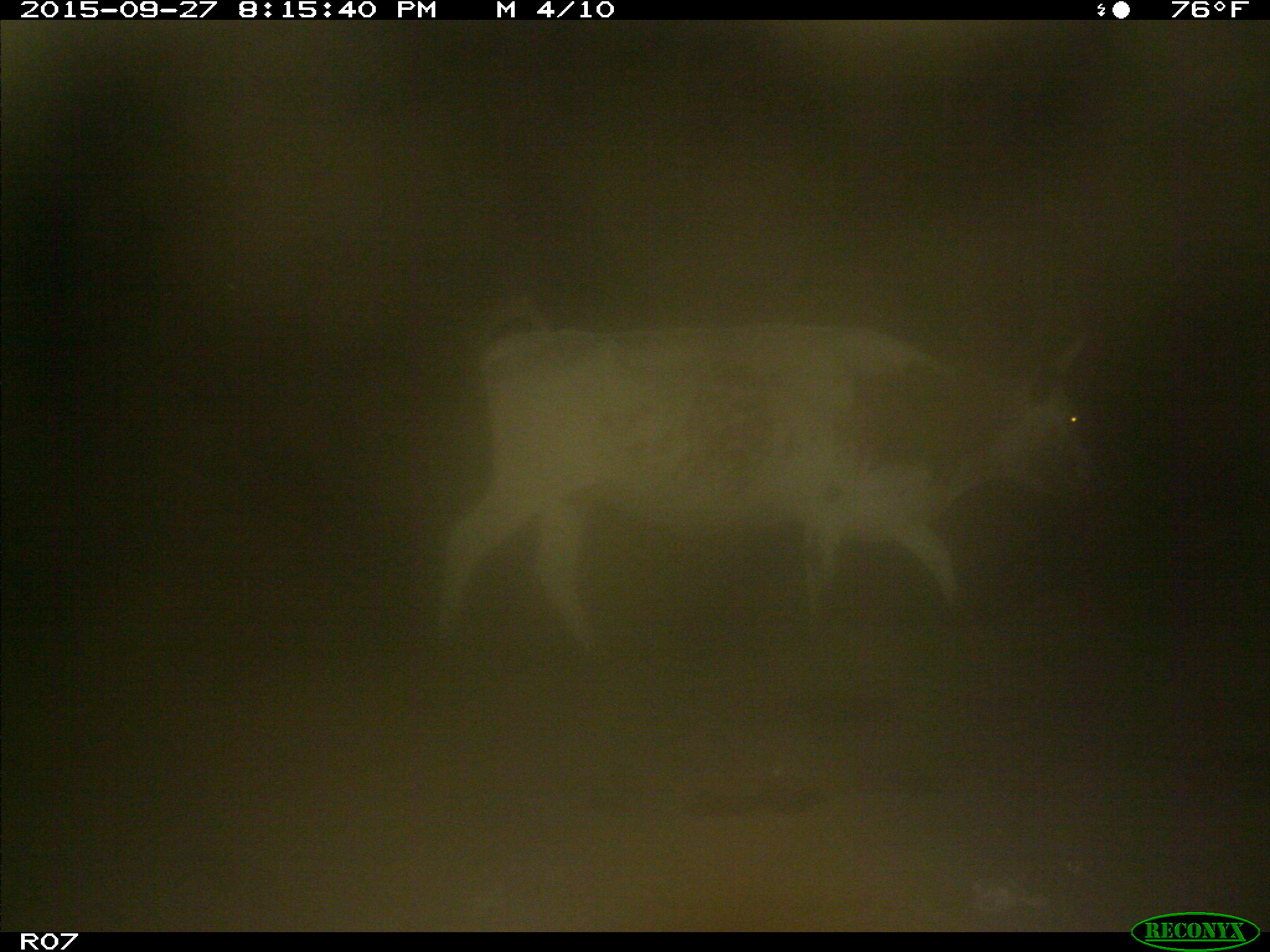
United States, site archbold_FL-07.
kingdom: Animalia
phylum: Chordata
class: Mammalia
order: Artiodactyla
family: Bovidae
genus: Bos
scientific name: Bos taurus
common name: domestic cow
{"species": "Bos taurus (domestic cow)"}